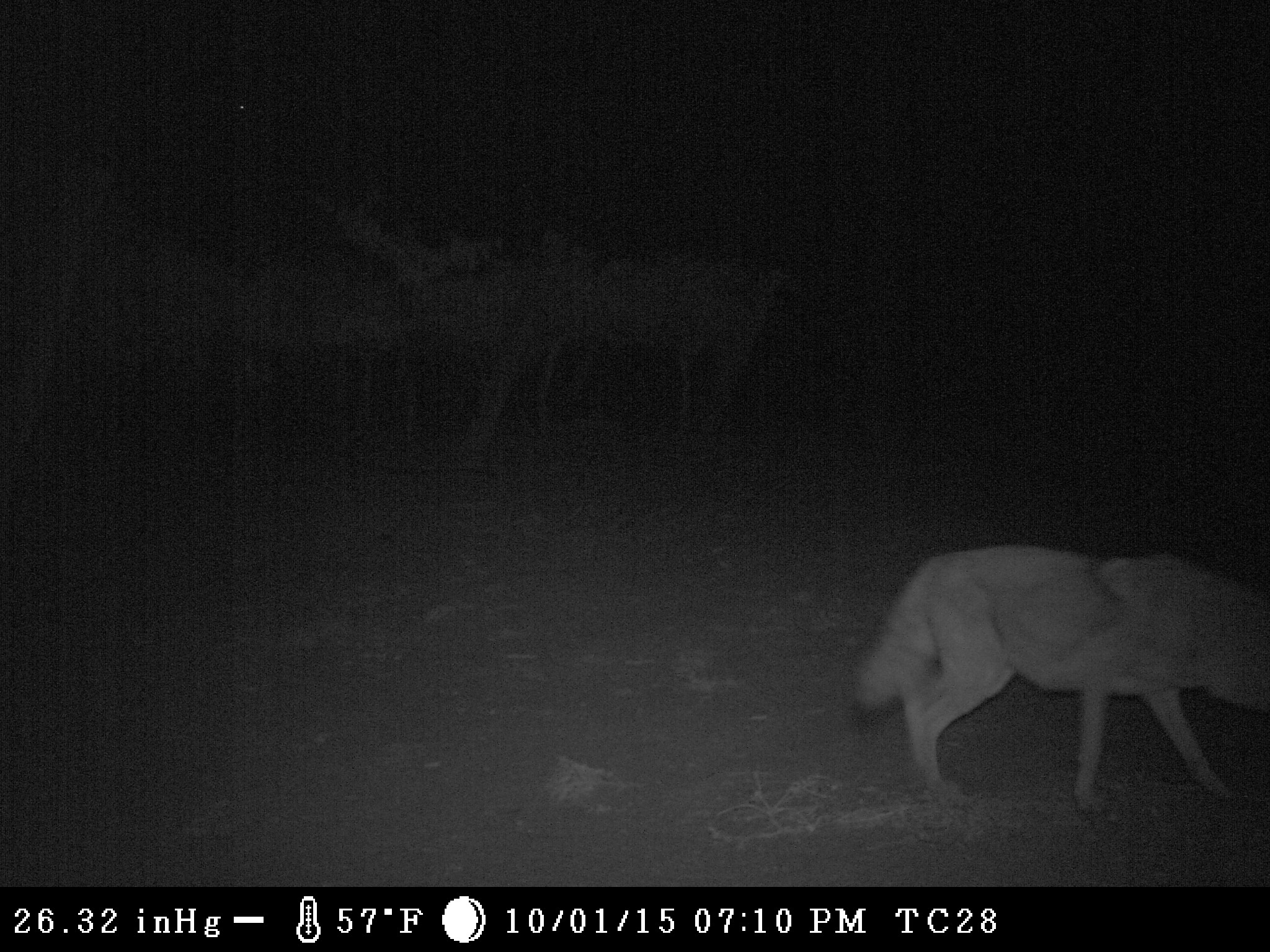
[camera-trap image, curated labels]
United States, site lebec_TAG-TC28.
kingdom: Animalia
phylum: Chordata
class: Mammalia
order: Carnivora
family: Canidae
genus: Canis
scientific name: Canis latrans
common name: coyote